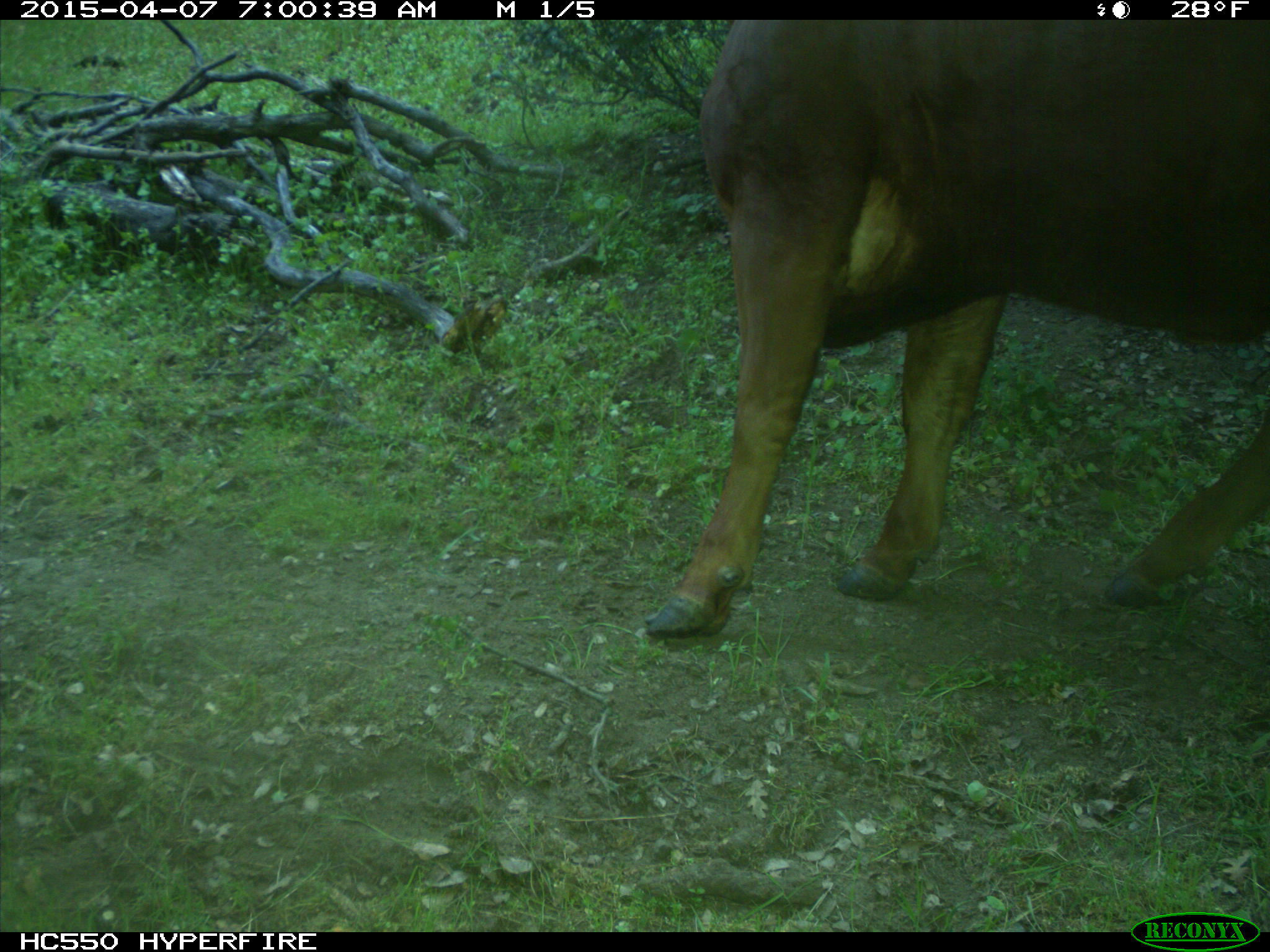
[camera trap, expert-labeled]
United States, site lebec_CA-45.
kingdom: Animalia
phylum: Chordata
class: Mammalia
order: Artiodactyla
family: Bovidae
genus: Bos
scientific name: Bos taurus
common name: domestic cow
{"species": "Bos taurus (domestic cow)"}